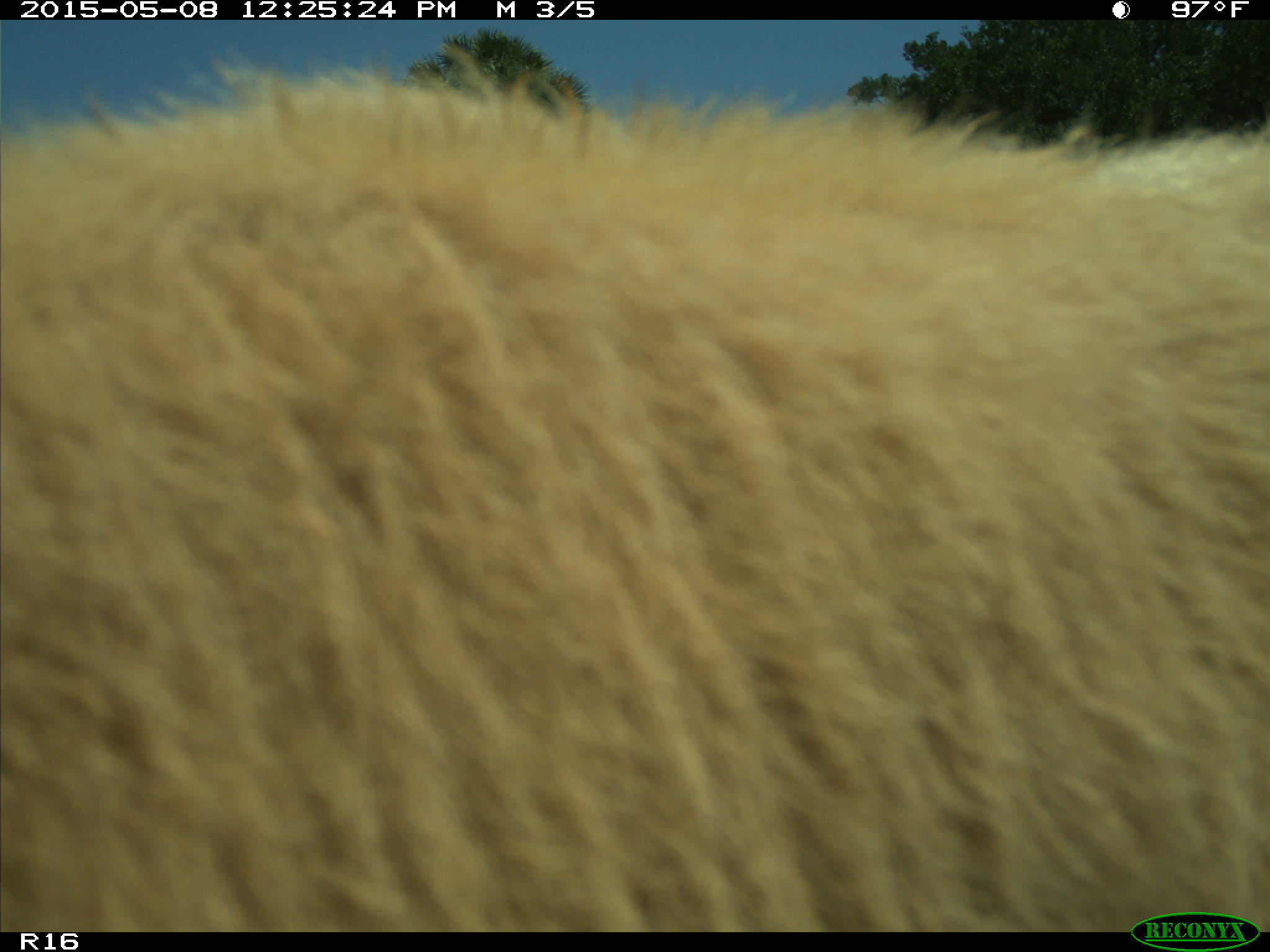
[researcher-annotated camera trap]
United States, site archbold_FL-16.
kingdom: Animalia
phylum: Chordata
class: Mammalia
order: Artiodactyla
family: Bovidae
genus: Bos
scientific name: Bos taurus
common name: domestic cow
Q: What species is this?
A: Bos taurus (domestic cow).